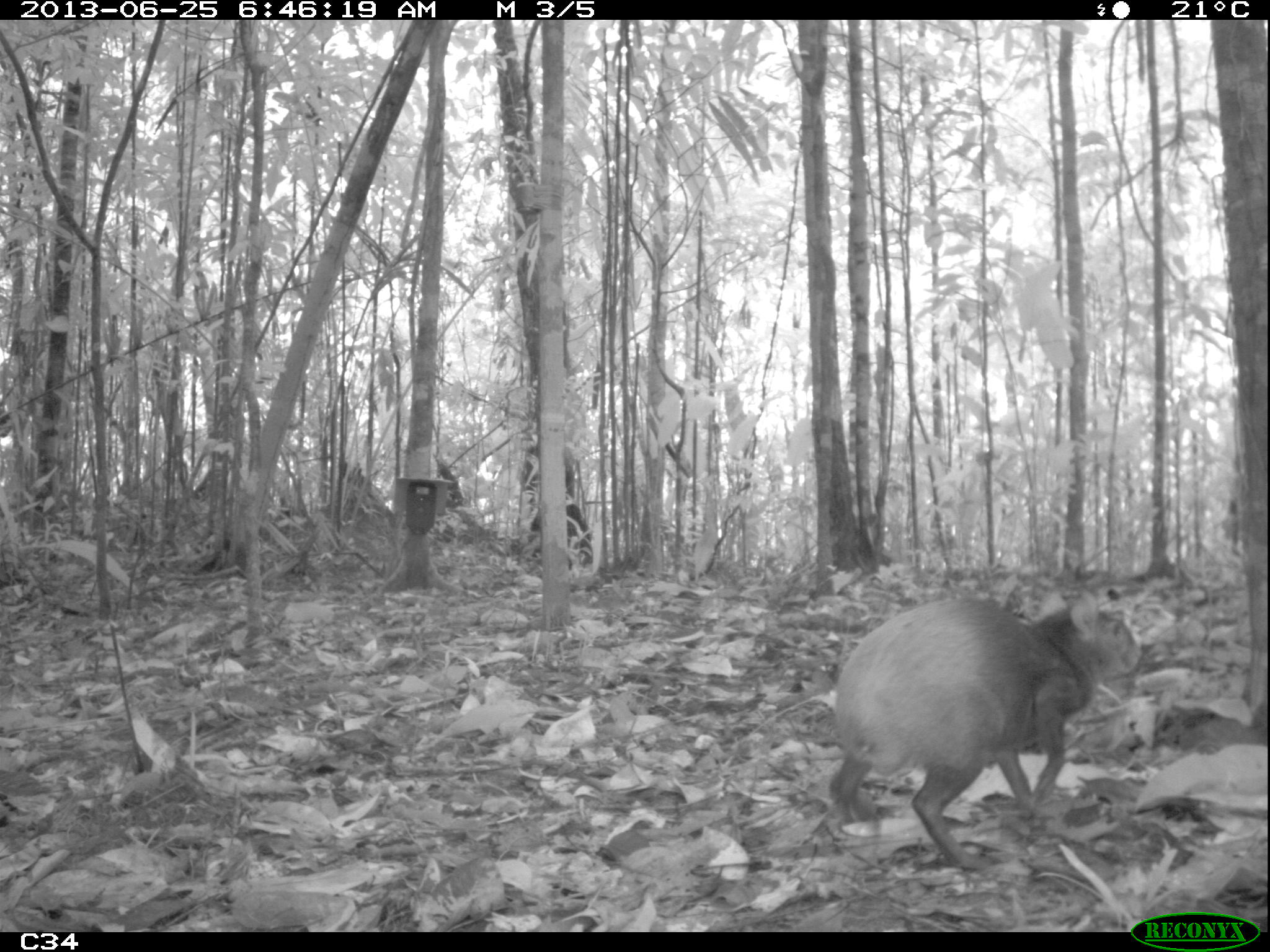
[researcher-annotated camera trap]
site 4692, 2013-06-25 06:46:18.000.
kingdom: Animalia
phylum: Chordata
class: Mammalia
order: Rodentia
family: Dasyproctidae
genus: Dasyprocta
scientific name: Dasyprocta leporina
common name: red-rumped agouti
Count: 1.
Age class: adult.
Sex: female.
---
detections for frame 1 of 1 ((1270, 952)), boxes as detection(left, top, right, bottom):
dasyprocta leporina: detection(828, 596, 1141, 869)